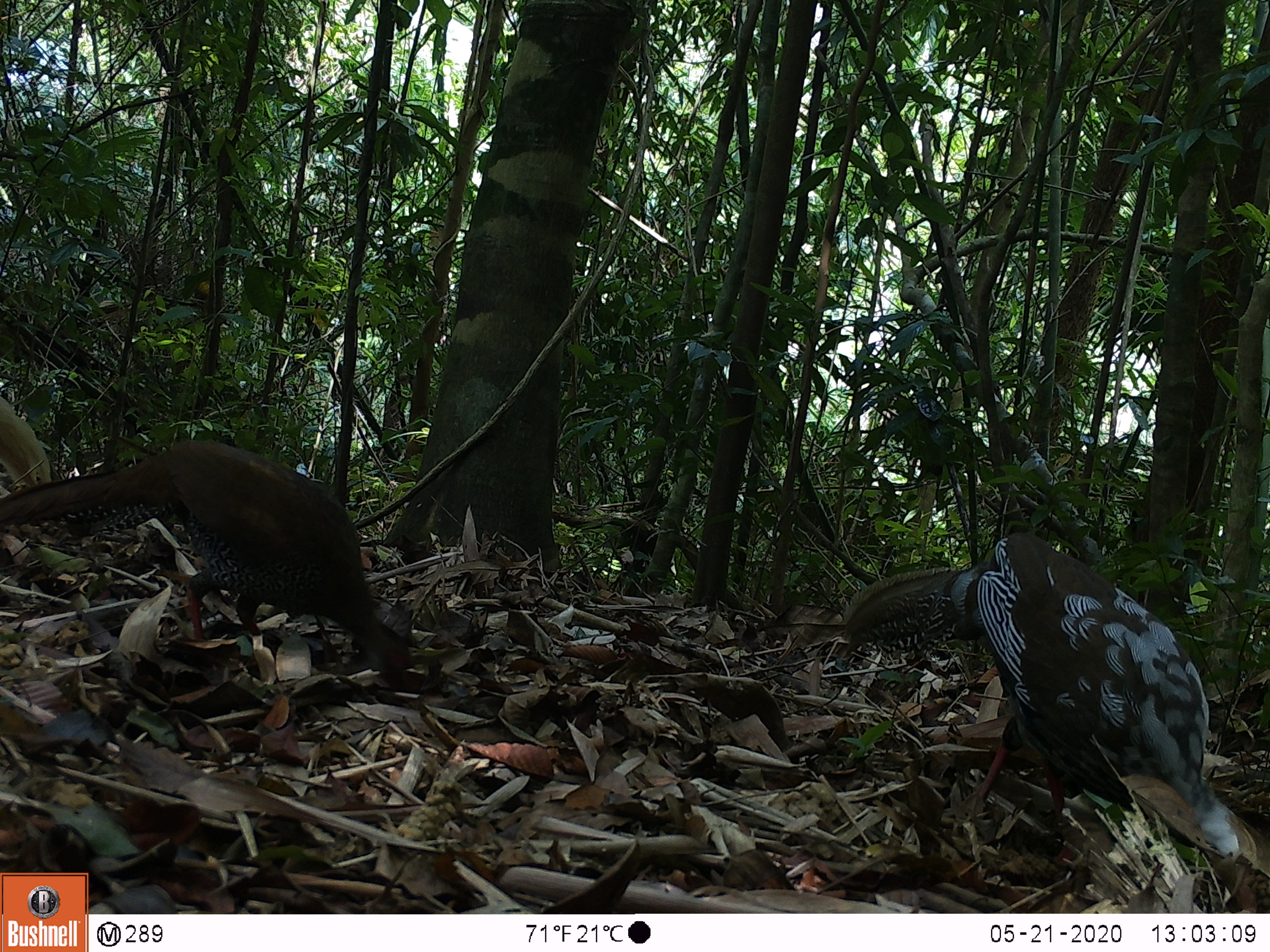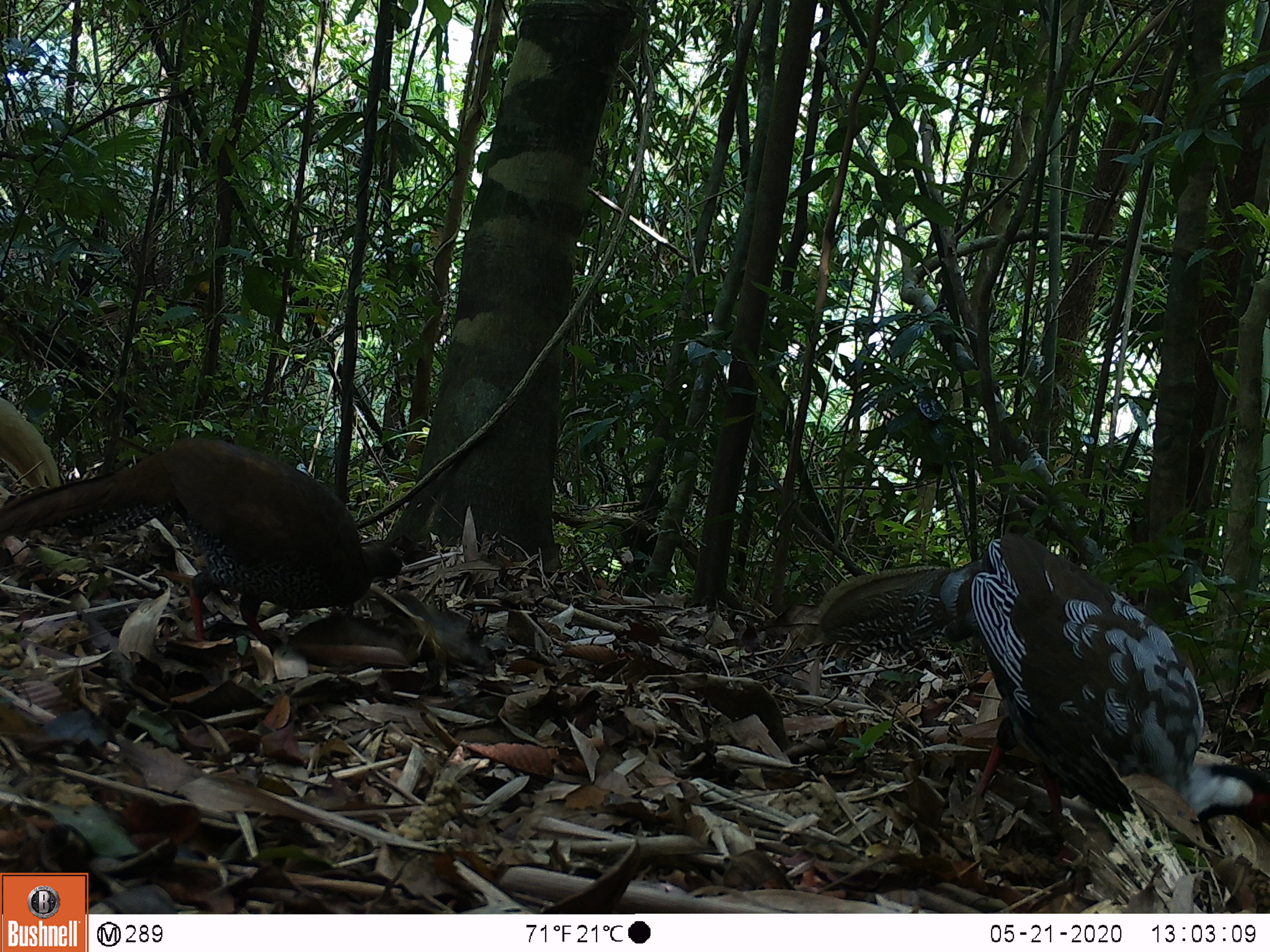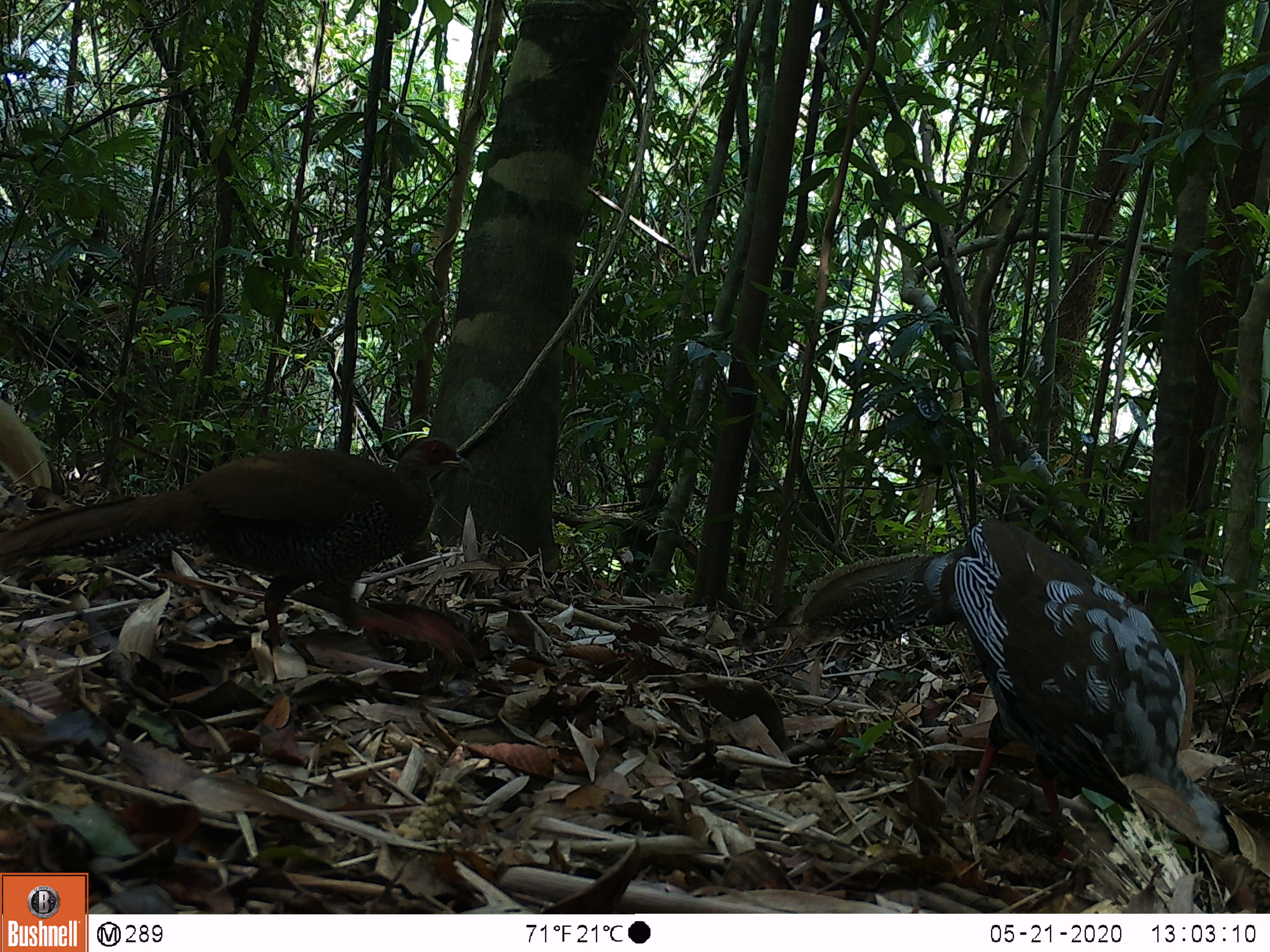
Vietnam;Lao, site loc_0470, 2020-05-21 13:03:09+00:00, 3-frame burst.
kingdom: Animalia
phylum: Chordata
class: Aves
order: Galliformes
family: Phasianidae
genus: Lophura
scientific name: Lophura nycthemera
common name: silver pheasant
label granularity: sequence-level